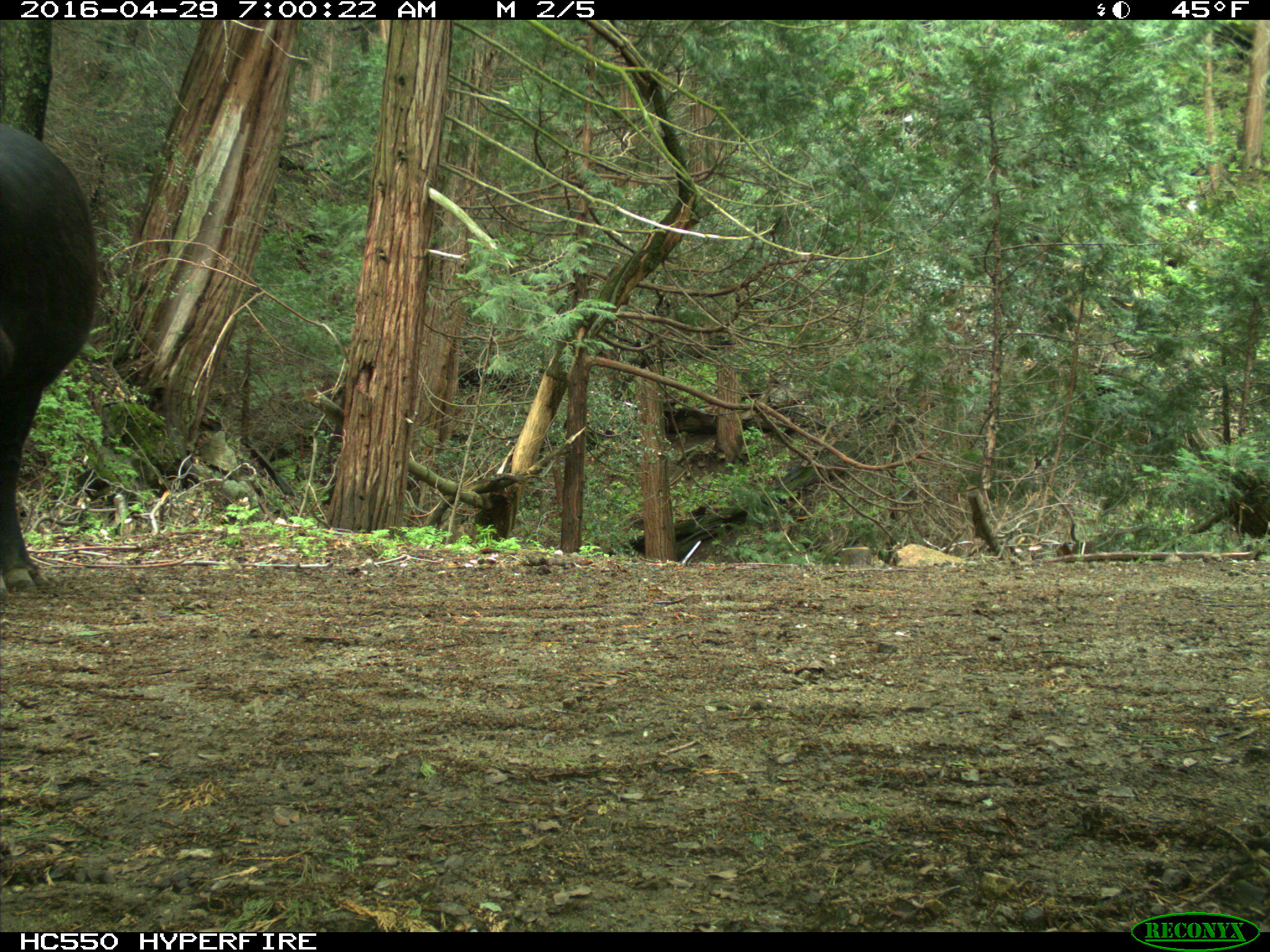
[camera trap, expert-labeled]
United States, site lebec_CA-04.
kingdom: Animalia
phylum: Chordata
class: Mammalia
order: Artiodactyla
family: Bovidae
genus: Bos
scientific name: Bos taurus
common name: domestic cow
Bos taurus (domestic cow).